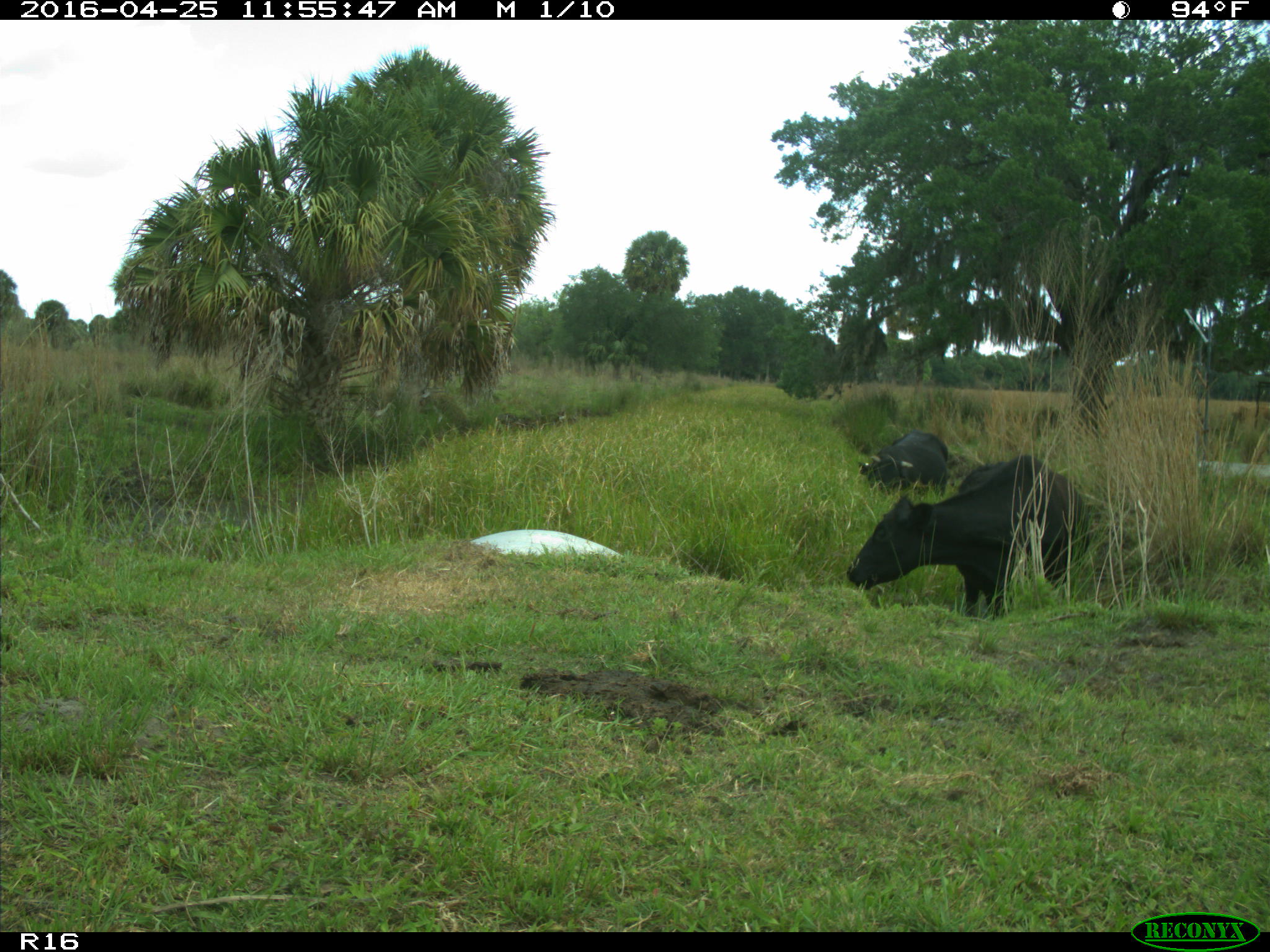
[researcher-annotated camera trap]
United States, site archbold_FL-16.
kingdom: Animalia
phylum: Chordata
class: Mammalia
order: Artiodactyla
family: Bovidae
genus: Bos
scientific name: Bos taurus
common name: domestic cow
Bos taurus (domestic cow).